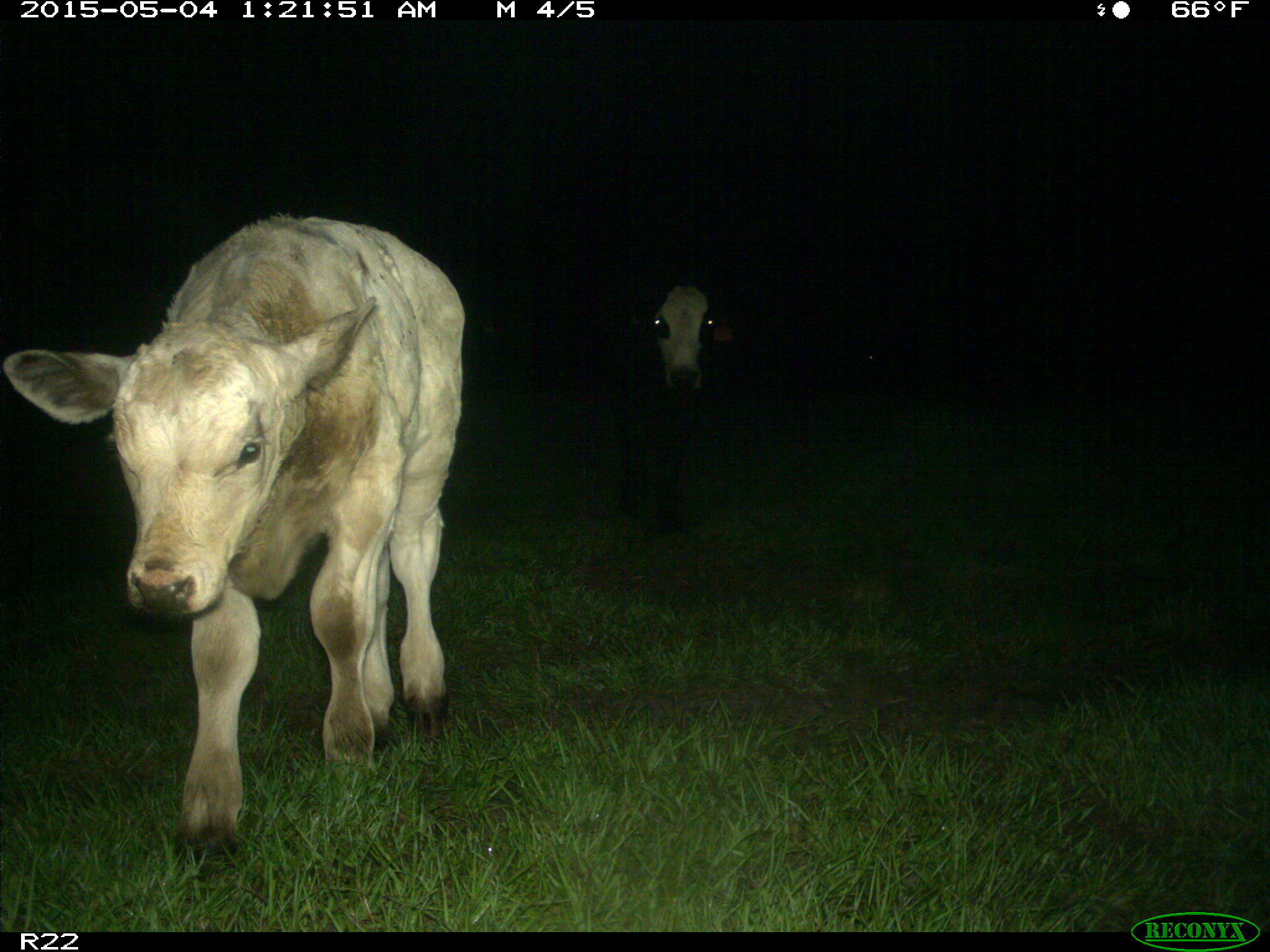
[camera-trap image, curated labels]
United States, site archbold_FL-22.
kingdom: Animalia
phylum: Chordata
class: Mammalia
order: Artiodactyla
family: Bovidae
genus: Bos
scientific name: Bos taurus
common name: domestic cow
Bos taurus (domestic cow).